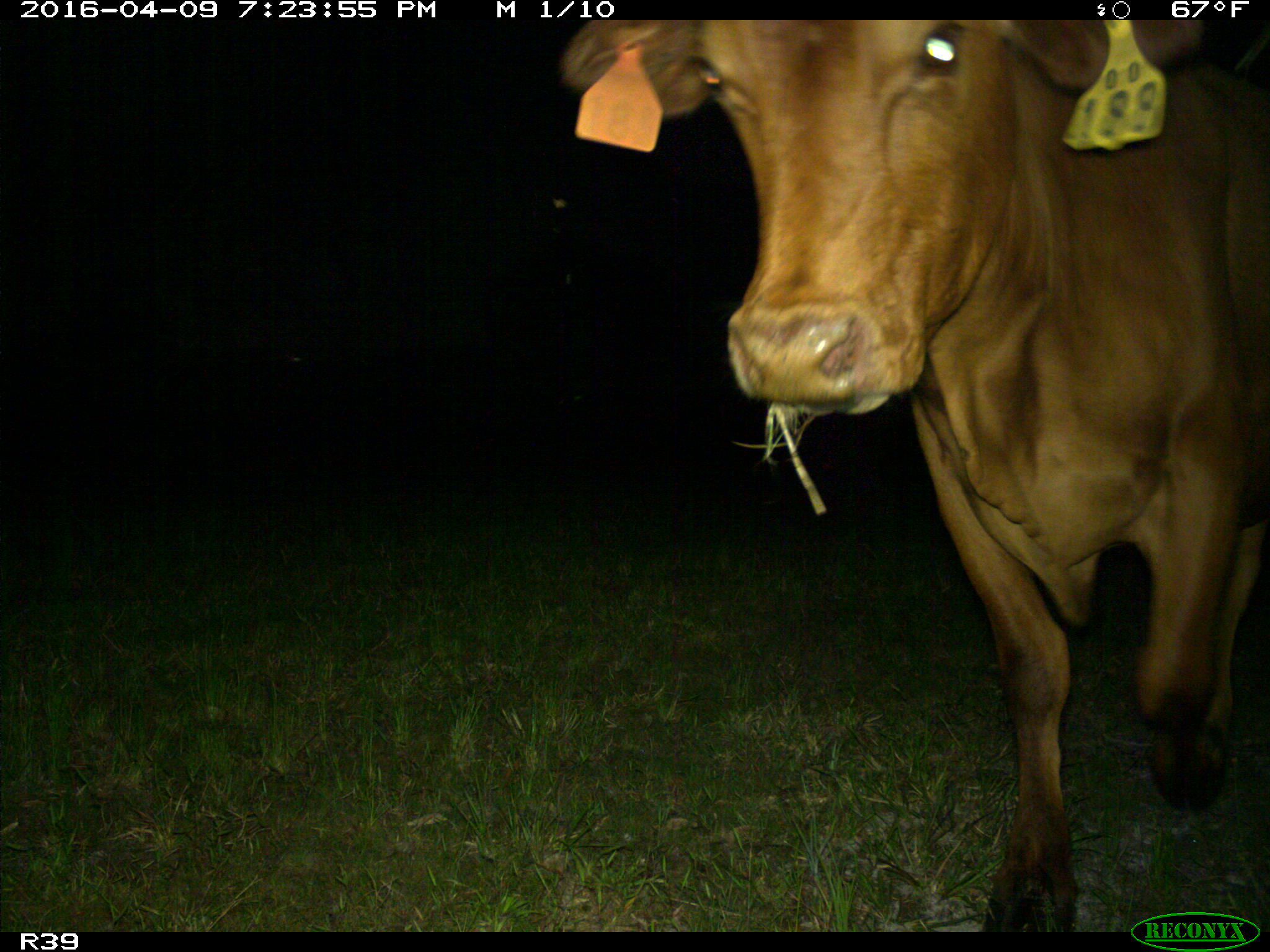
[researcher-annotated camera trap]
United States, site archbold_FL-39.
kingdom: Animalia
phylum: Chordata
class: Mammalia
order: Artiodactyla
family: Bovidae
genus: Bos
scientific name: Bos taurus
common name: domestic cow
Bos taurus (domestic cow).